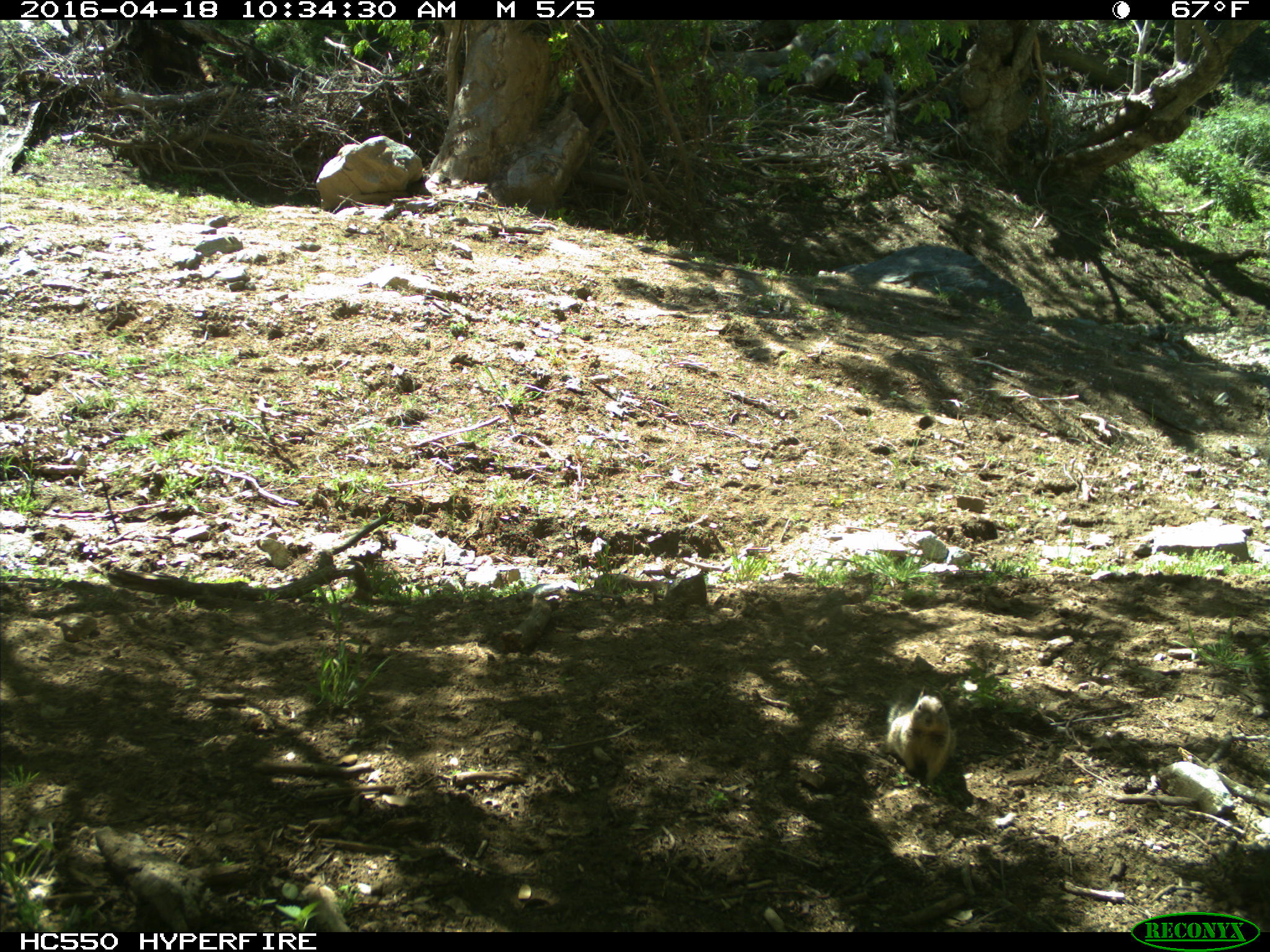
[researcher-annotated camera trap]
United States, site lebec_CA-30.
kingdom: Animalia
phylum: Chordata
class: Mammalia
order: Rodentia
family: Sciuridae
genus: Otospermophilus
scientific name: Otospermophilus beecheyi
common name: california ground squirrel